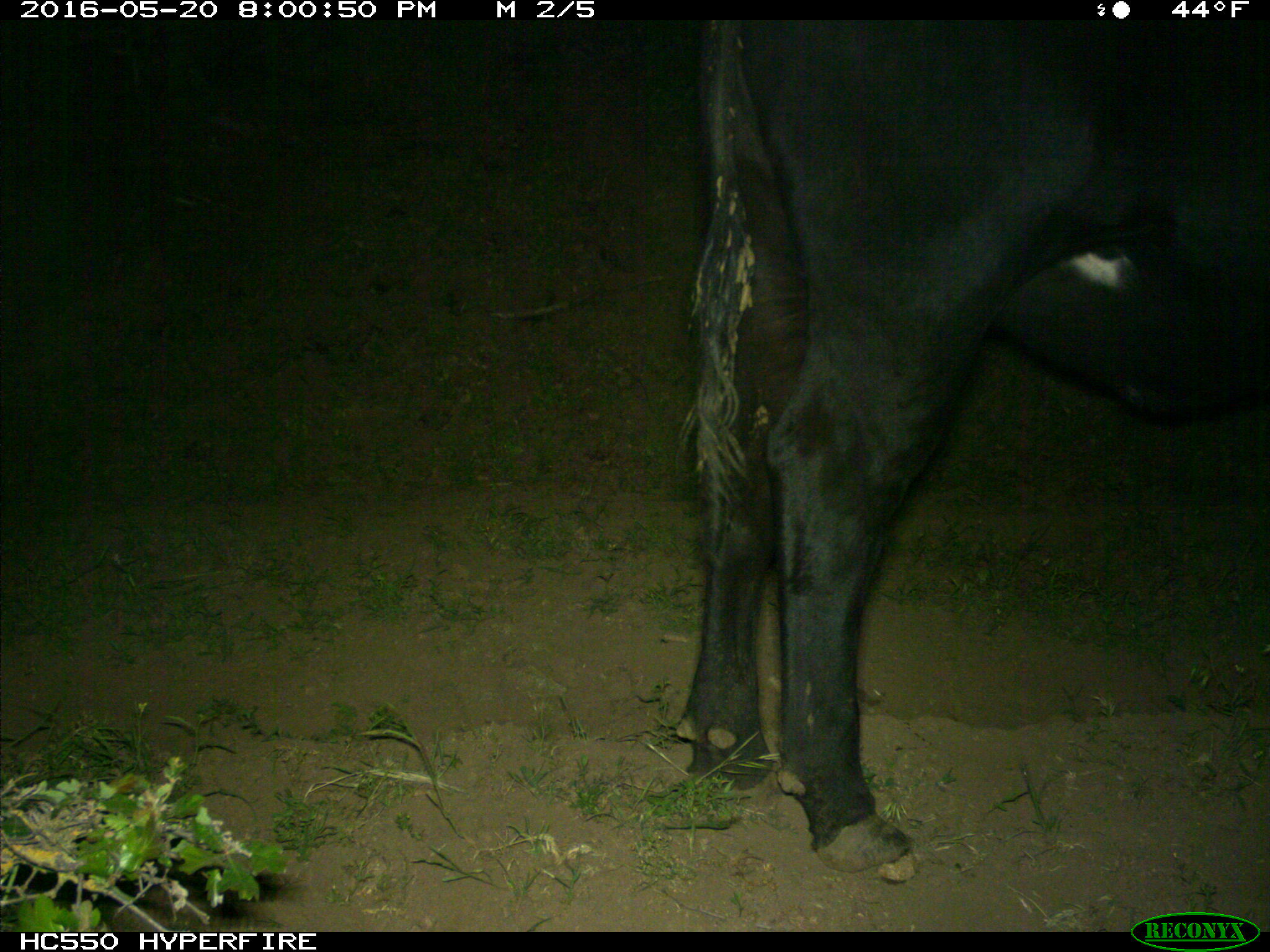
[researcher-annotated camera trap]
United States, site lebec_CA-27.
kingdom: Animalia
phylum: Chordata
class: Mammalia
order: Artiodactyla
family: Bovidae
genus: Bos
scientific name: Bos taurus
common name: domestic cow